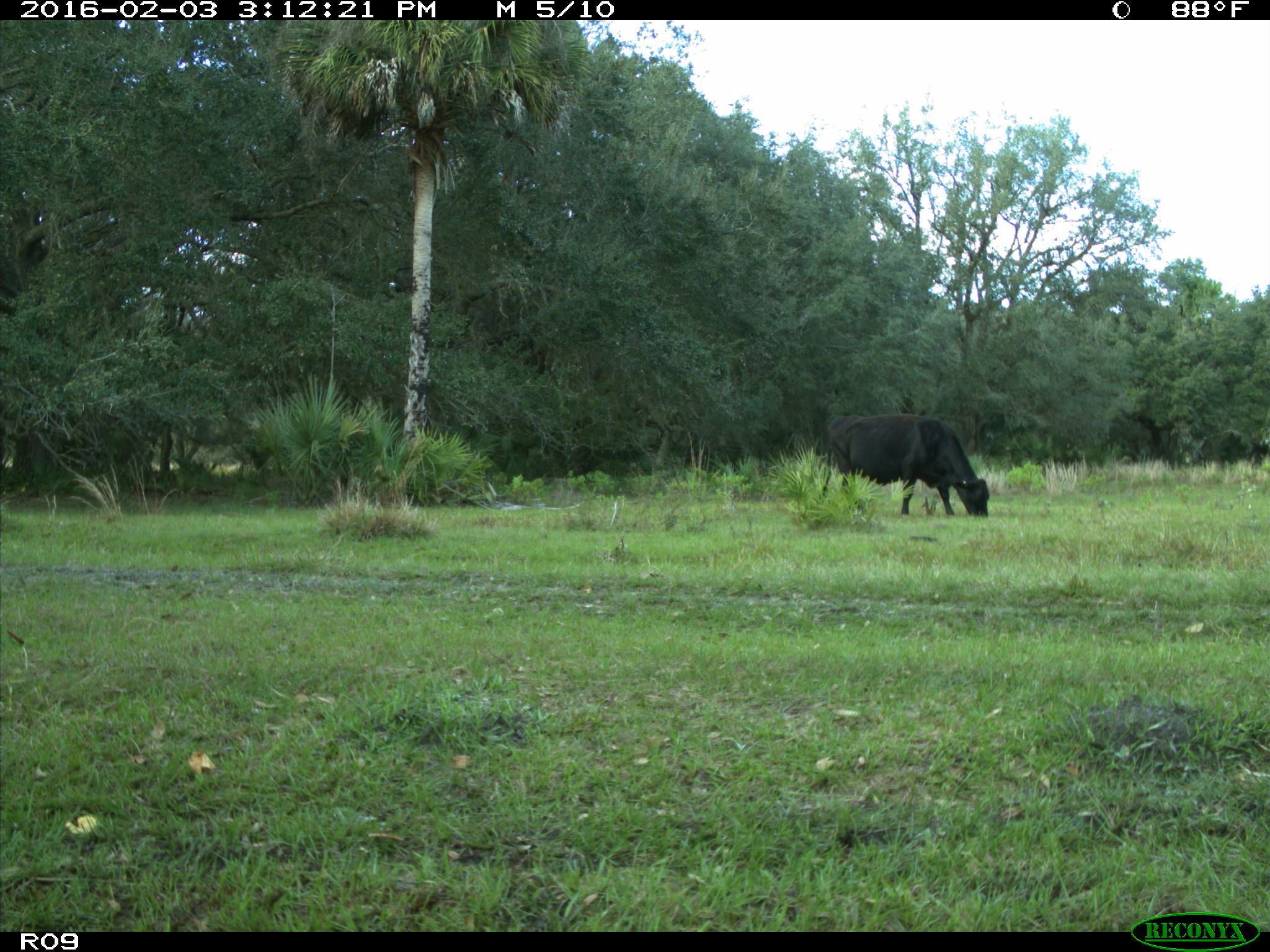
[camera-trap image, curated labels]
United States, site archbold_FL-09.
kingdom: Animalia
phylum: Chordata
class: Mammalia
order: Artiodactyla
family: Bovidae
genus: Bos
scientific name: Bos taurus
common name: domestic cow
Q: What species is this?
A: Bos taurus (domestic cow).